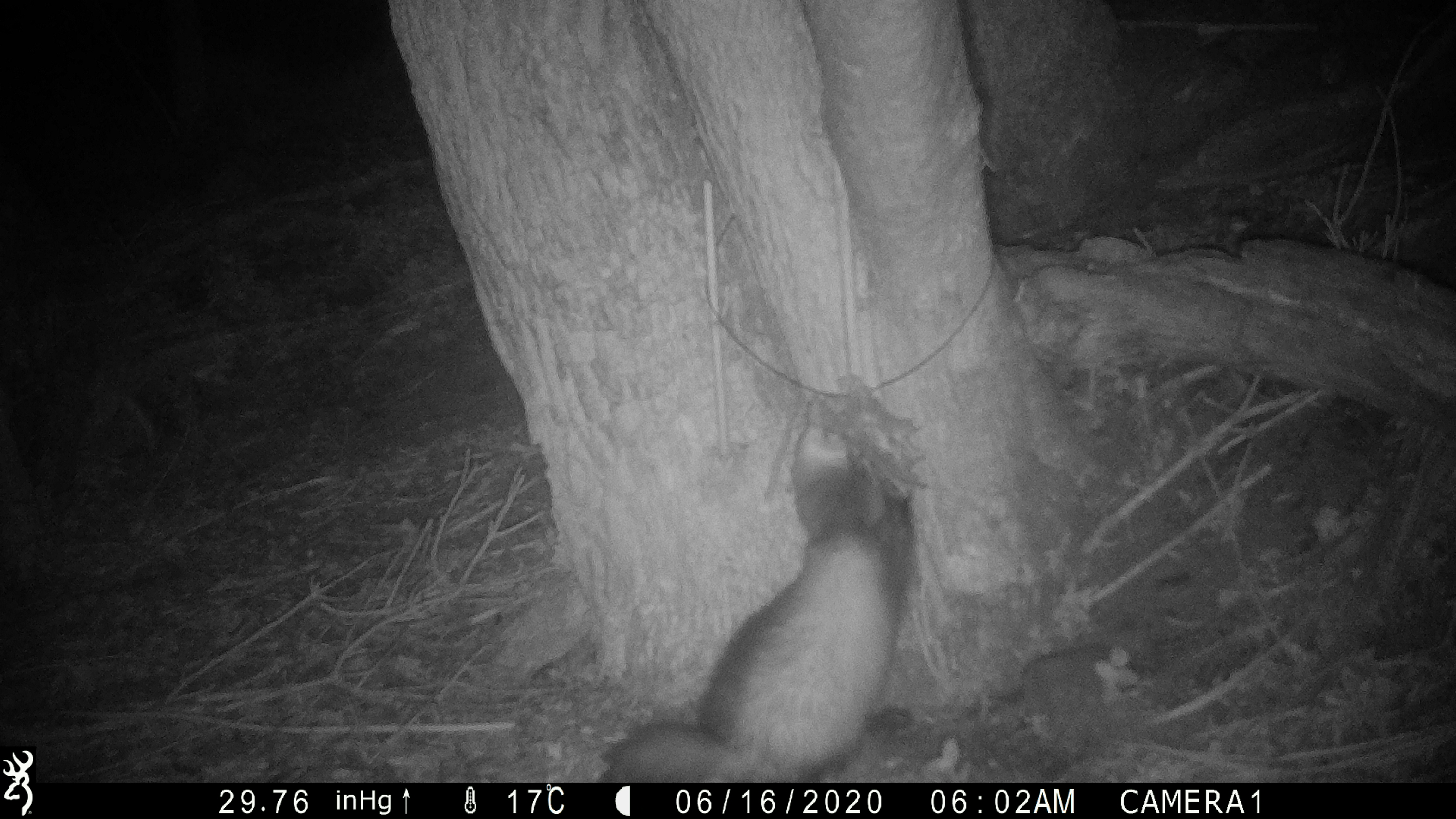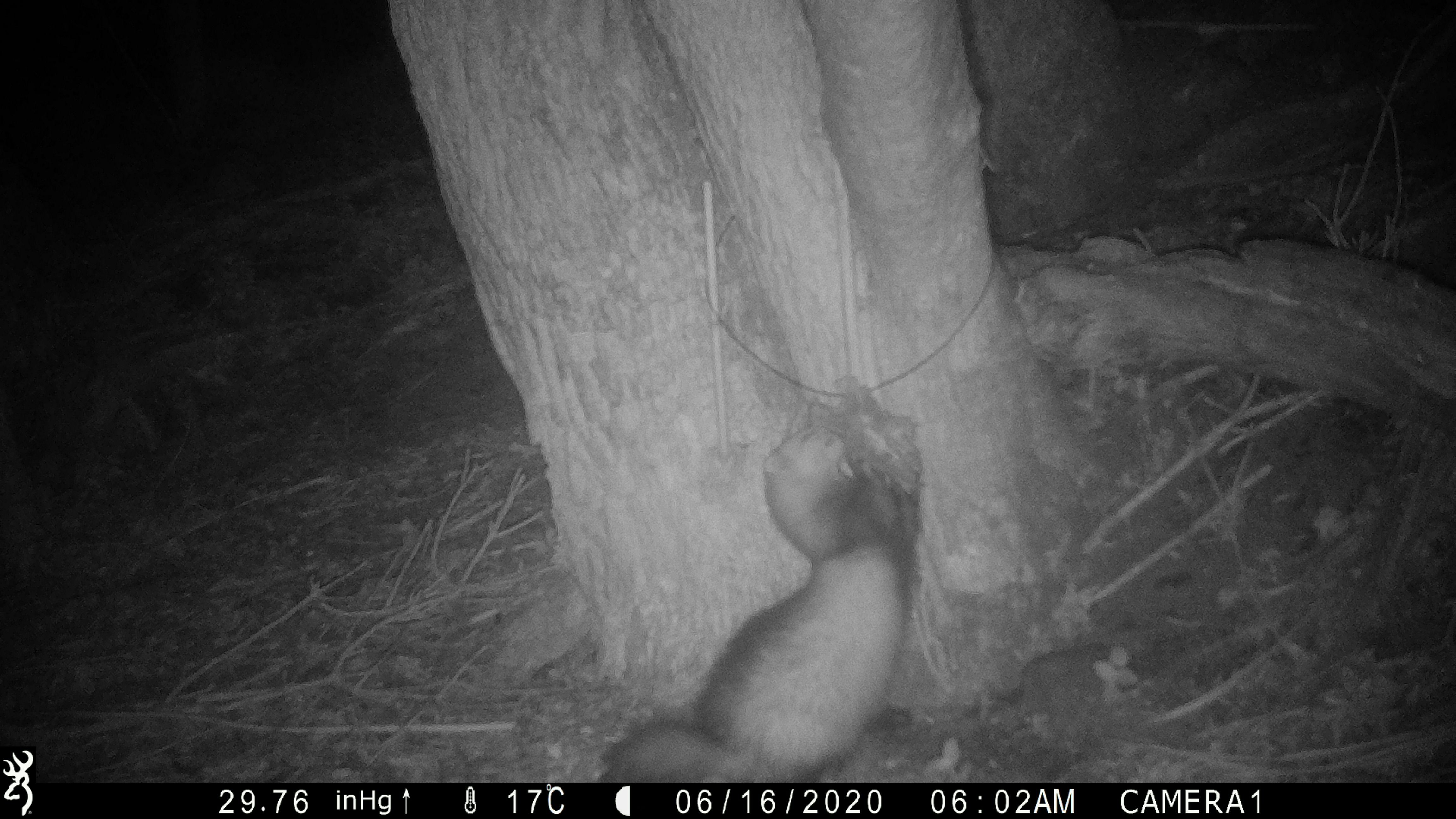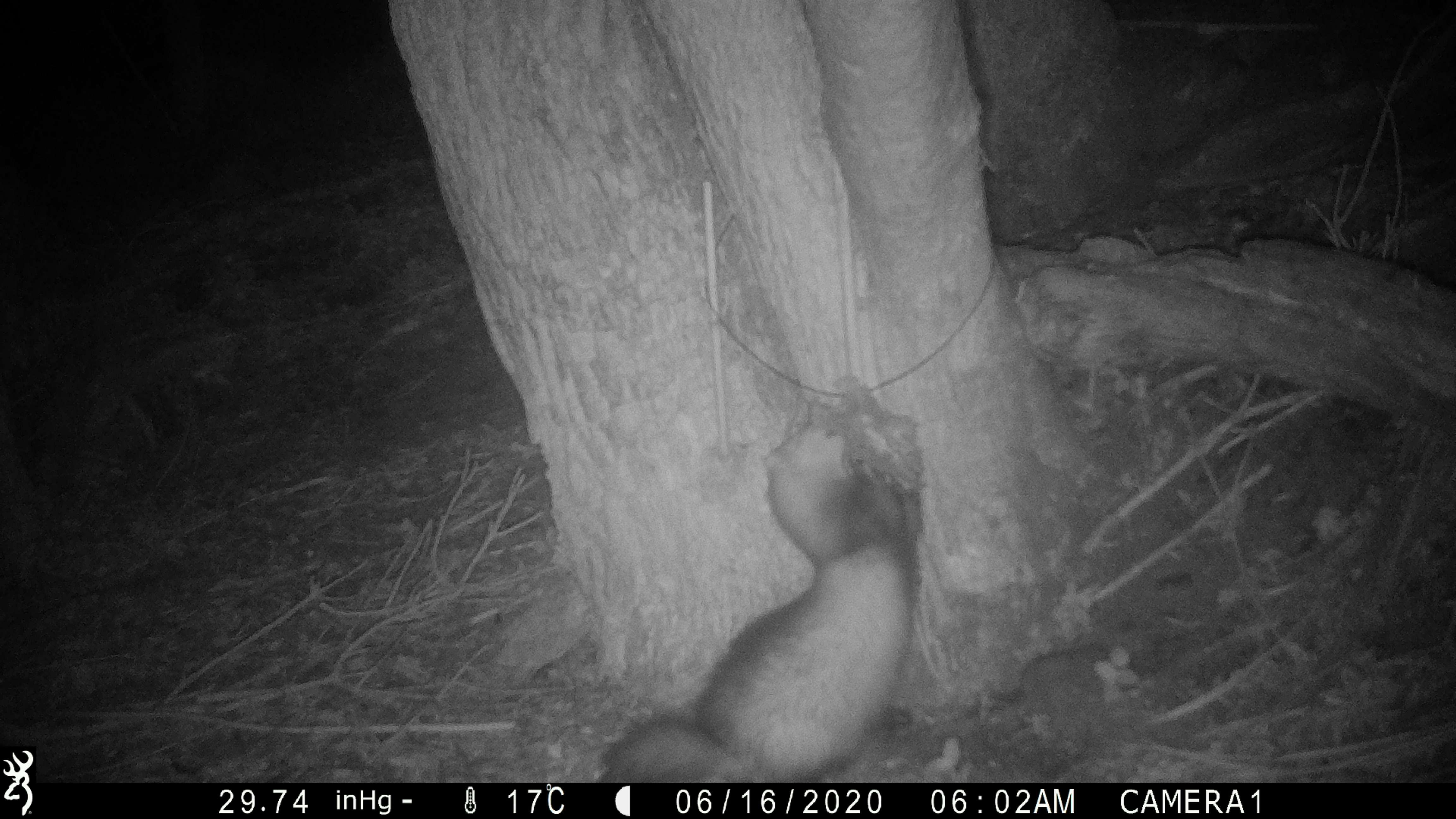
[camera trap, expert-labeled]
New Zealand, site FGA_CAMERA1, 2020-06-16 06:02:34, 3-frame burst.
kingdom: Animalia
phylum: Chordata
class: Mammalia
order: Carnivora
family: Mustelidae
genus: Mustela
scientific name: Mustela furo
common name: ferret